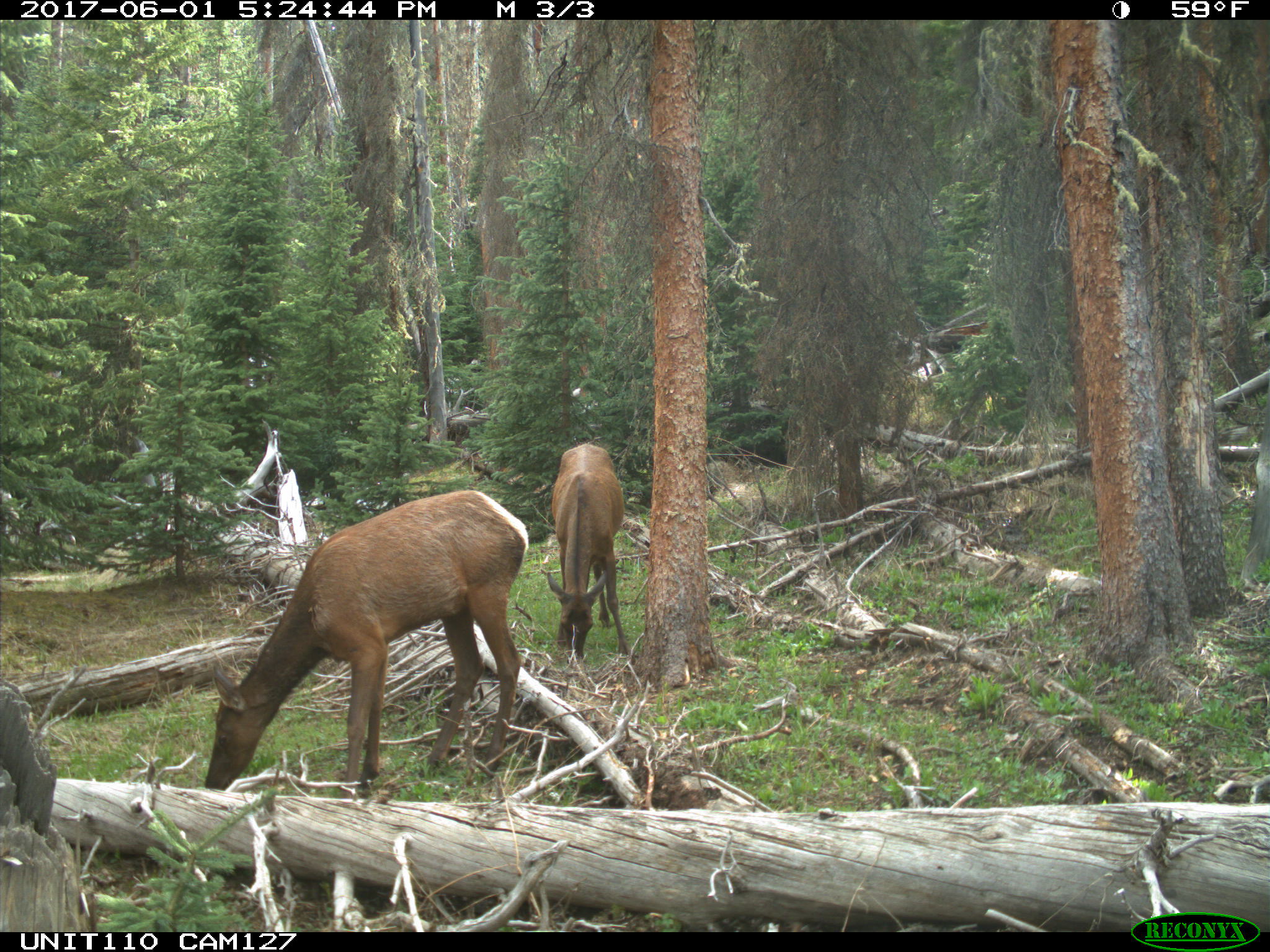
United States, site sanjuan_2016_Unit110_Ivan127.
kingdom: Animalia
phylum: Chordata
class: Mammalia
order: Artiodactyla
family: Cervidae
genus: Cervus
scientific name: Cervus elaphus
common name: red deer